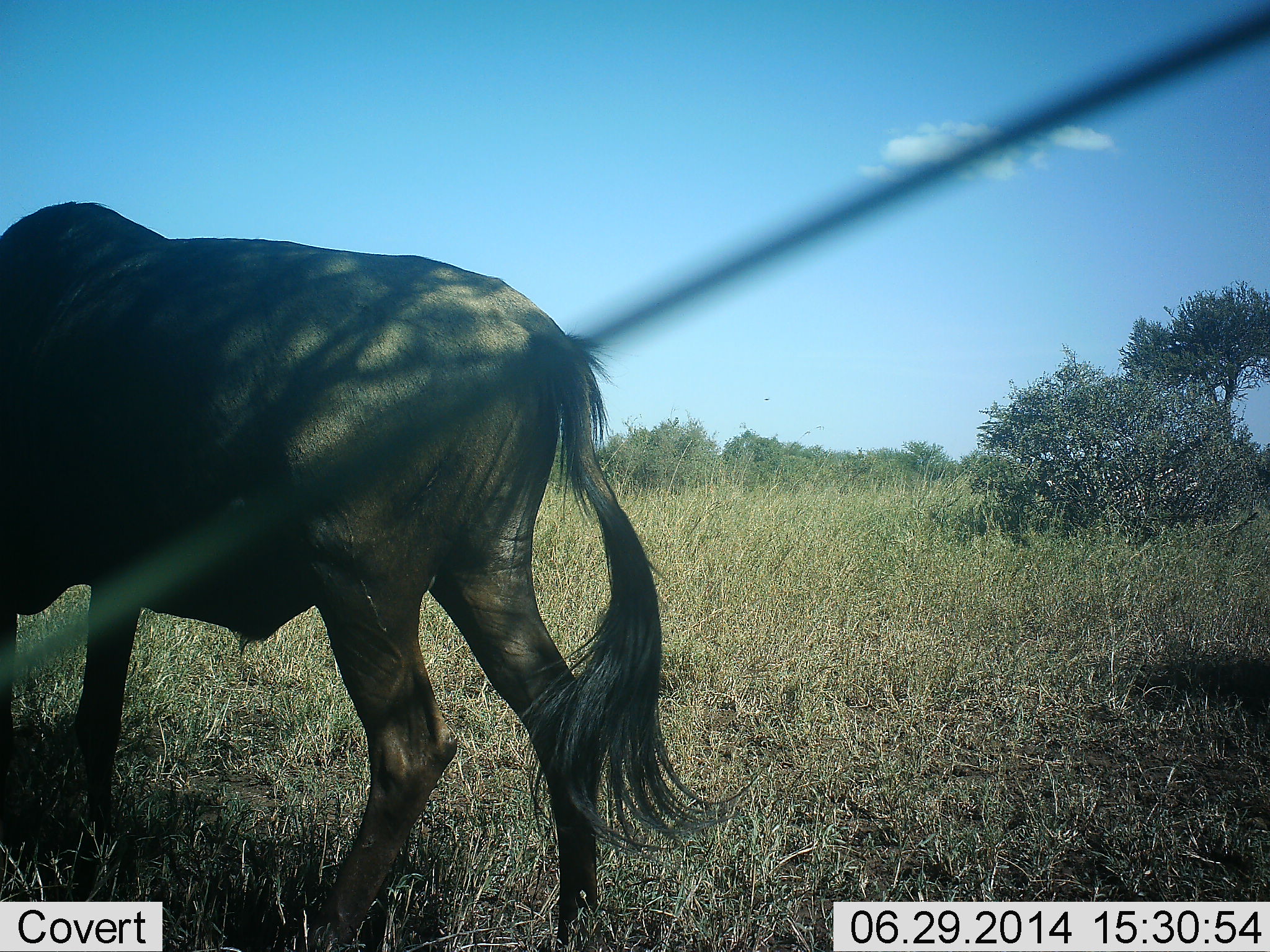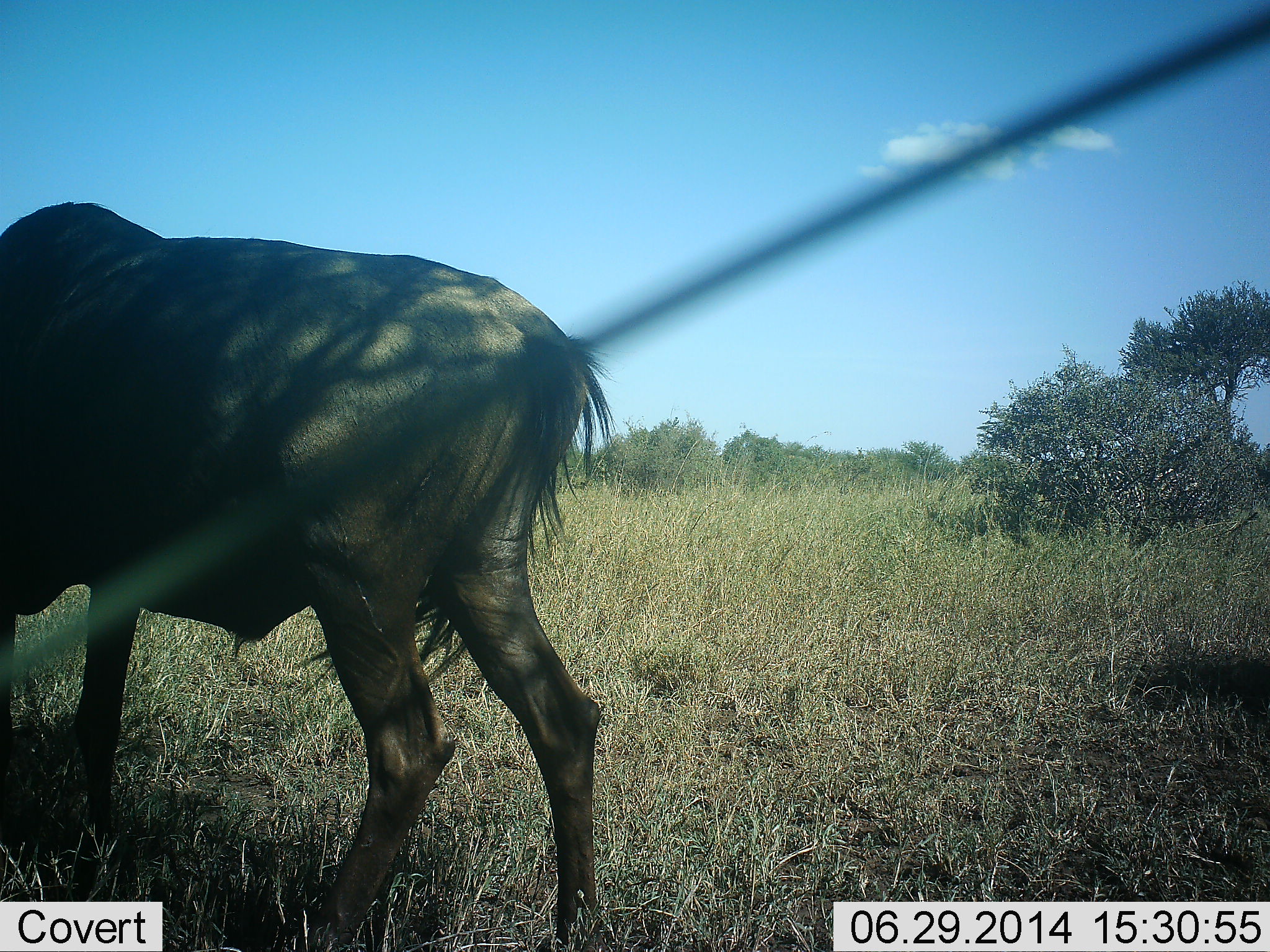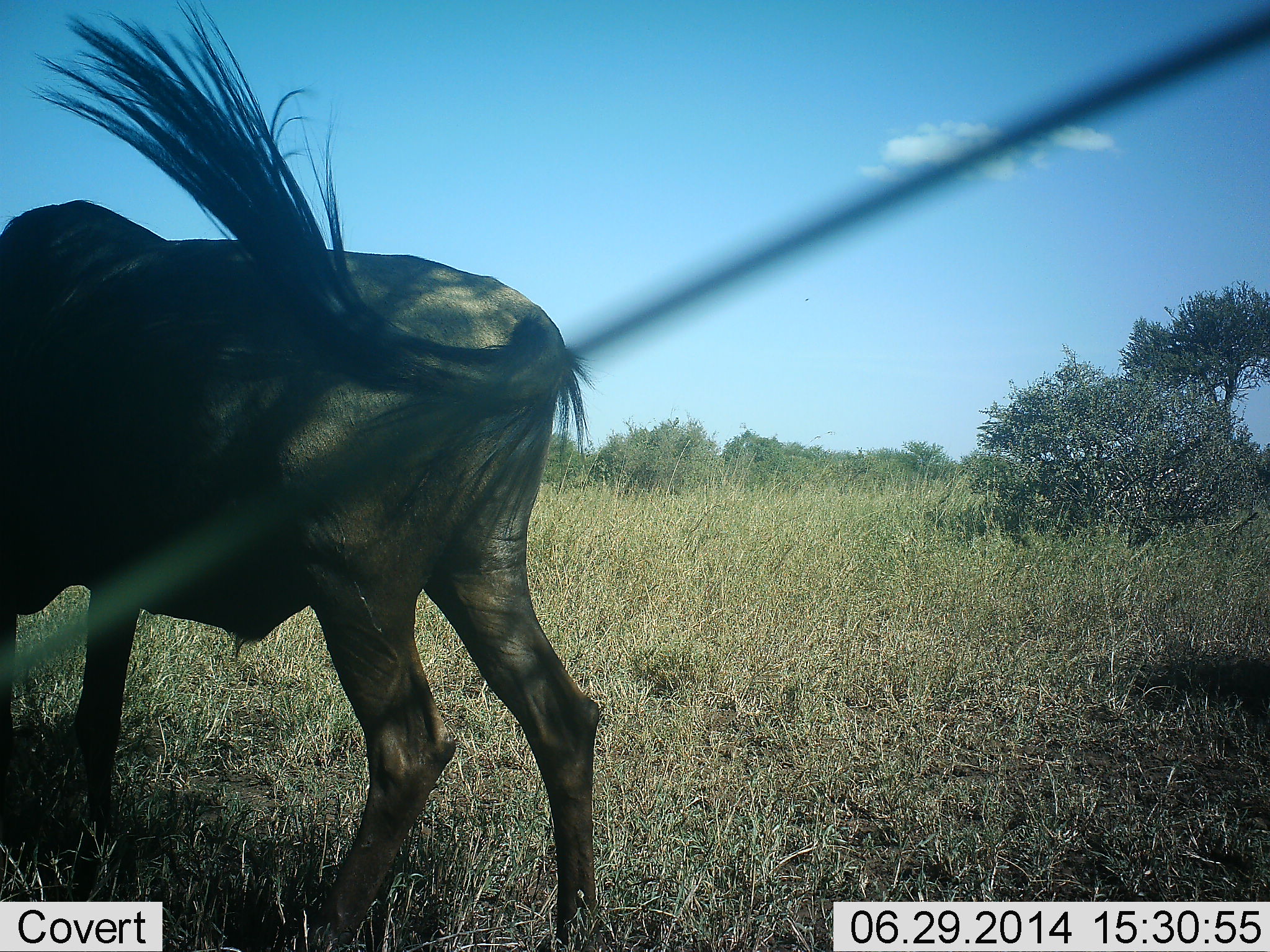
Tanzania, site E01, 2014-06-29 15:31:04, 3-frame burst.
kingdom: Animalia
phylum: Chordata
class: Mammalia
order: Artiodactyla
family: Bovidae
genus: Connochaetes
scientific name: Connochaetes taurinus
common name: blue wildebeest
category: wildebeest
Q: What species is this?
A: Wildebeest (blue wildebeest) (Connochaetes taurinus).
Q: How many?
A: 1.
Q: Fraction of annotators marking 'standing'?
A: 30%.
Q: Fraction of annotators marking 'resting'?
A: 10%.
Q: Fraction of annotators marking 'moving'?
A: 0%.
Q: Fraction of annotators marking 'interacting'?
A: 0%.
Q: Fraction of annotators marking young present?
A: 0%.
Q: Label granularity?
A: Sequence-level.